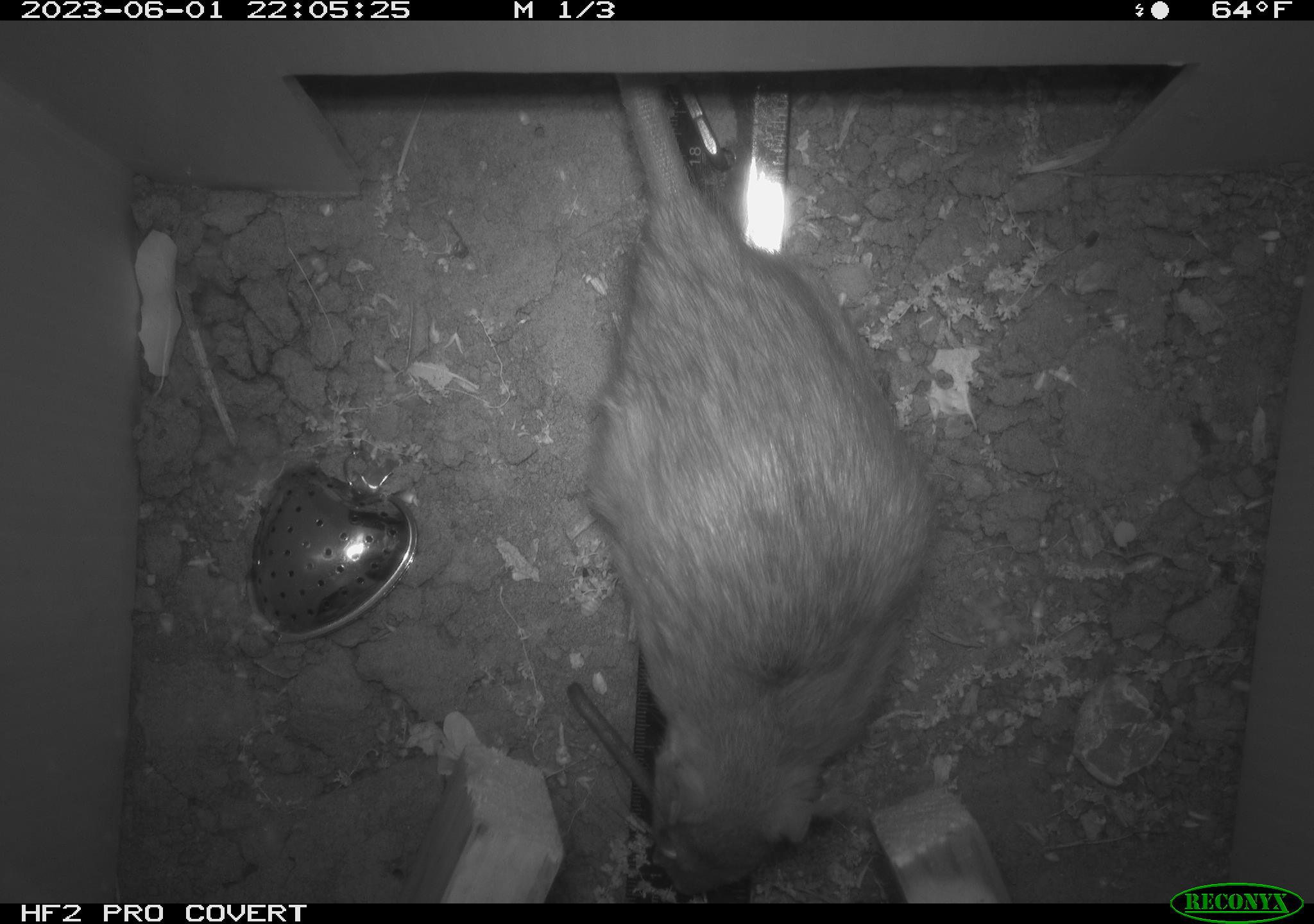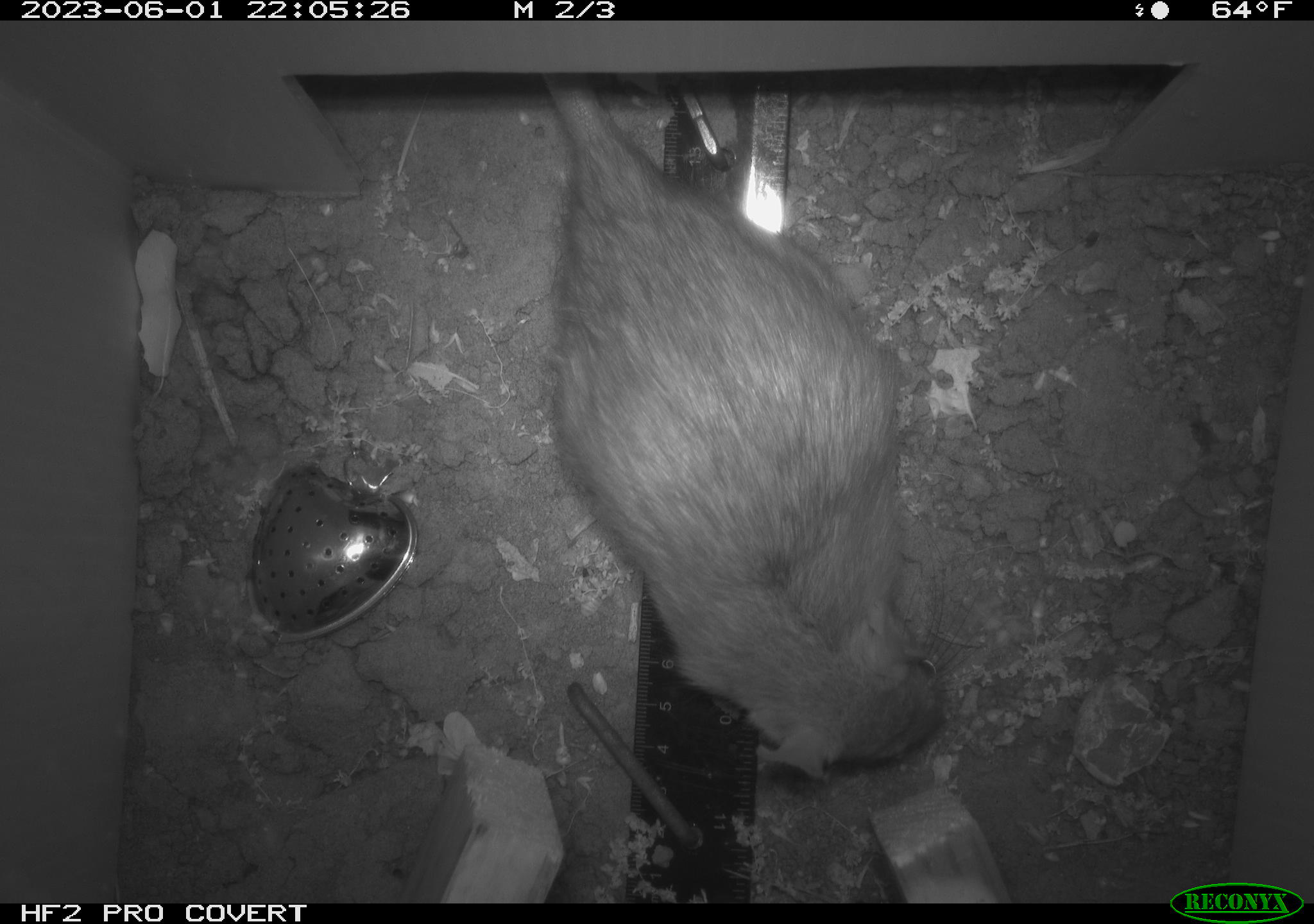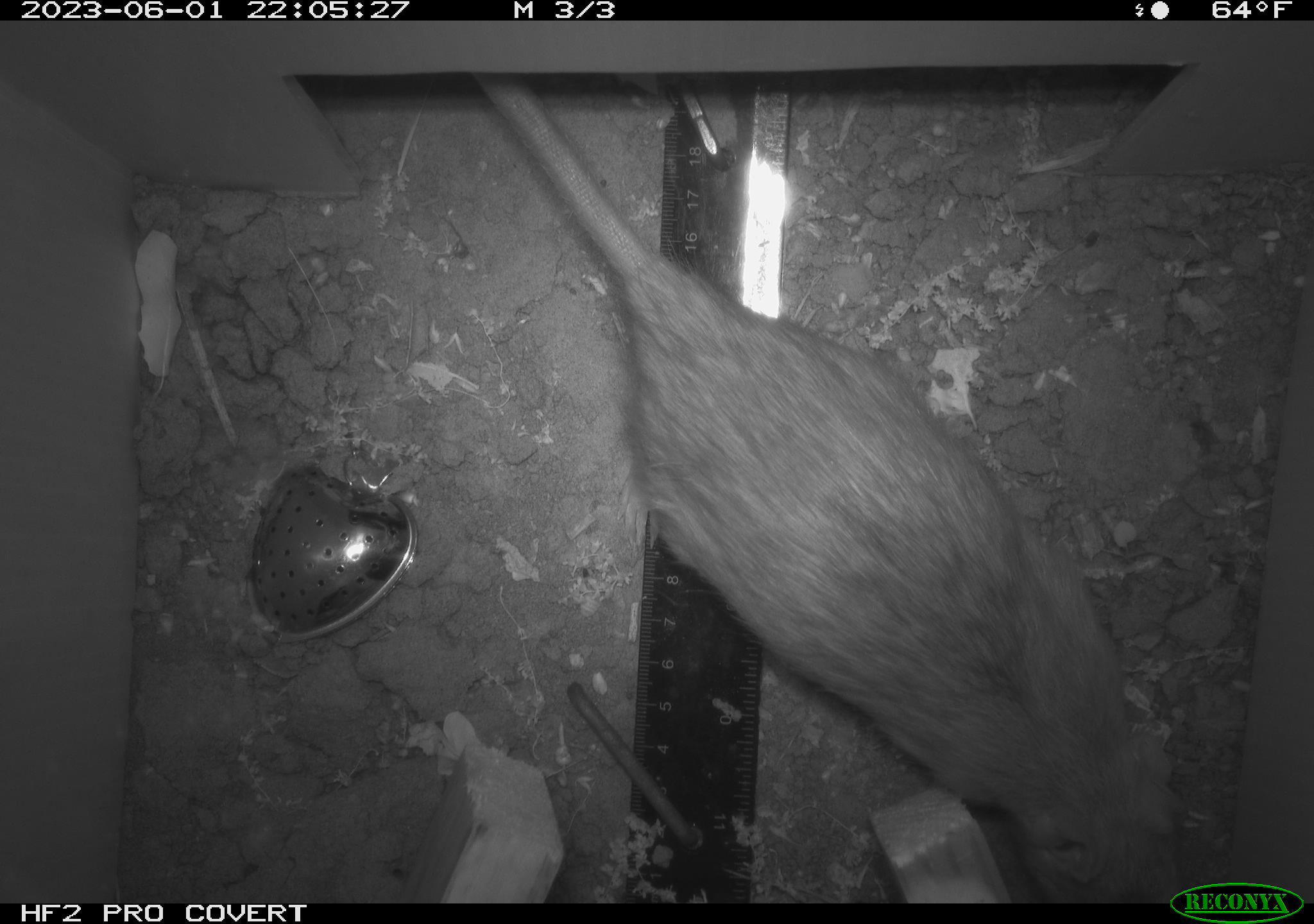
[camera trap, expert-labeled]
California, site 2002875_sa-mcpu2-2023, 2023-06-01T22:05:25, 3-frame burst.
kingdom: Animalia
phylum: Chordata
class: Mammalia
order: Rodentia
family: Muridae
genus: Rattus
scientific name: Rattus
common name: rat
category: rattus species